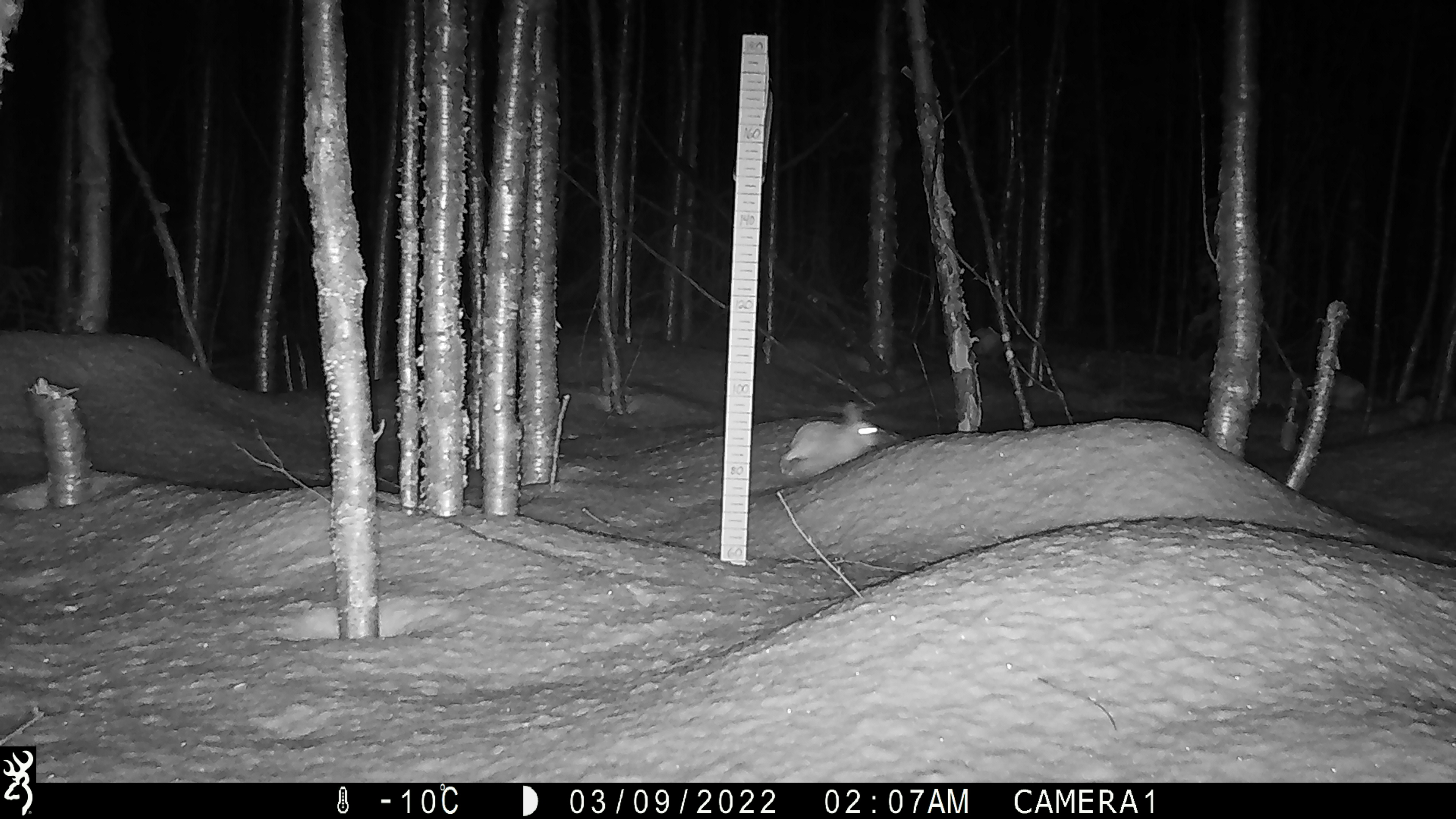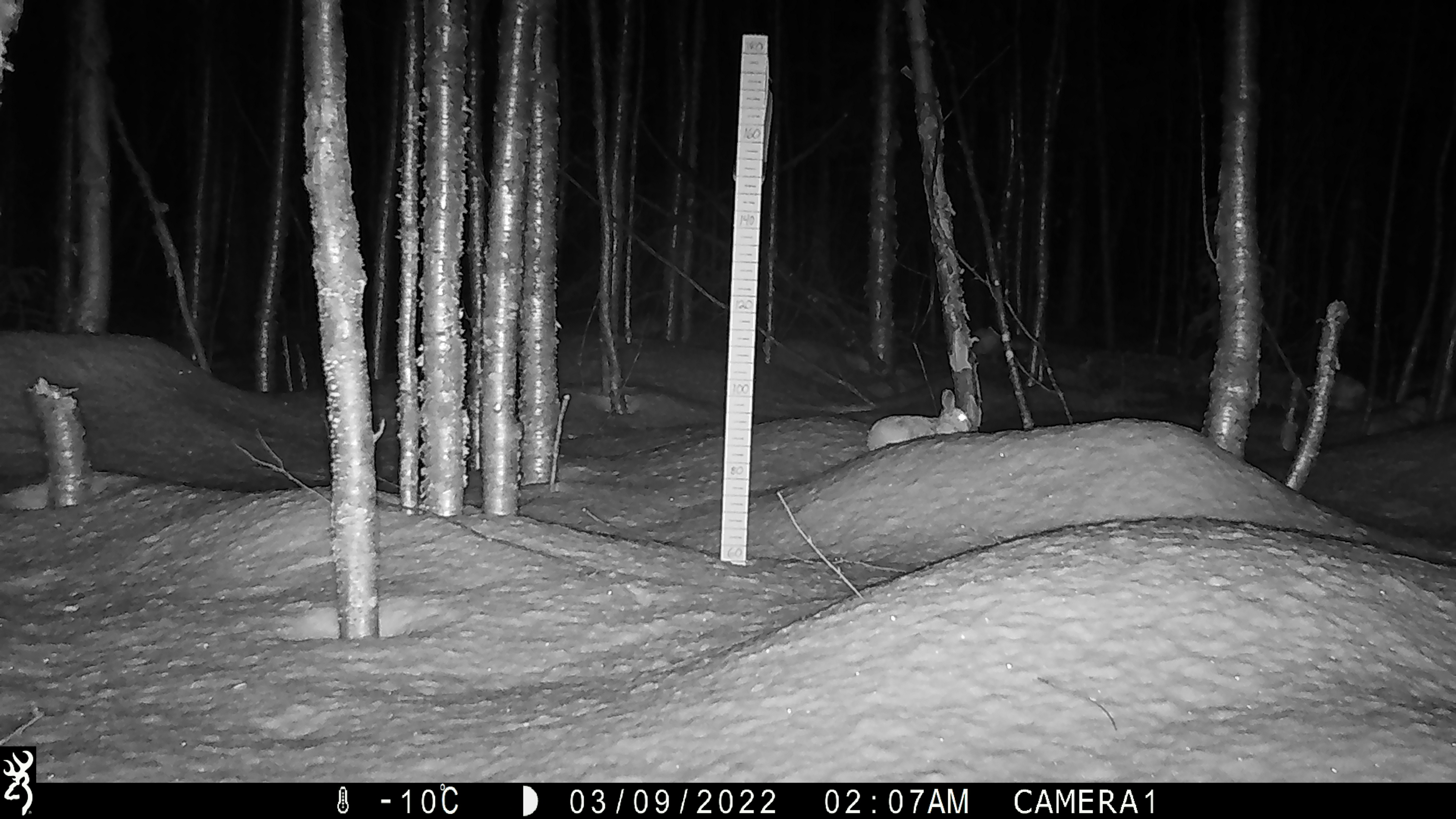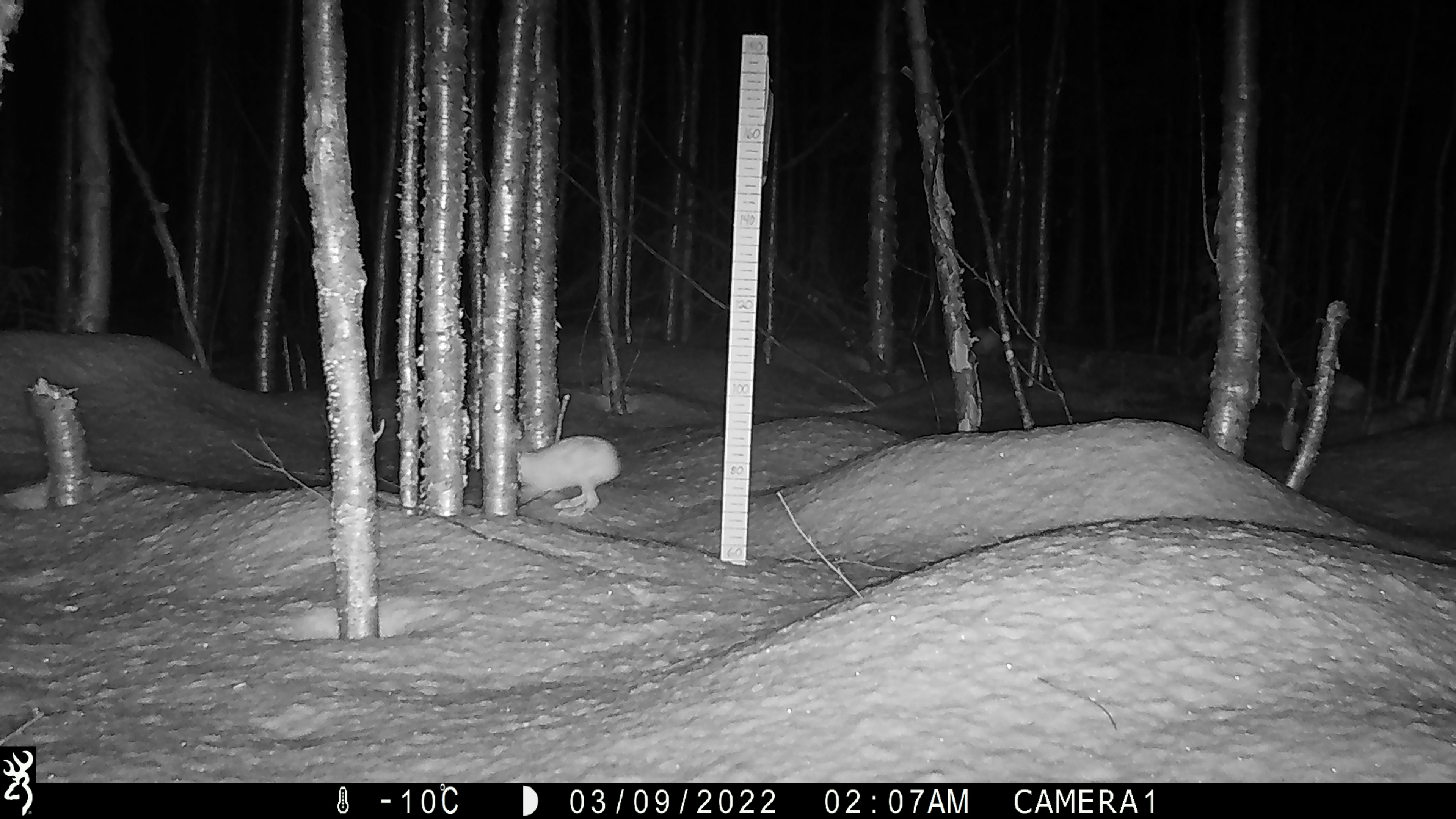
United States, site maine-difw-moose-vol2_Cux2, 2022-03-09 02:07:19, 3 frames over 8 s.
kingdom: Animalia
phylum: Chordata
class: Mammalia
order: Lagomorpha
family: Leporidae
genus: Lepus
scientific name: Lepus americanus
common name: snowshoe hare